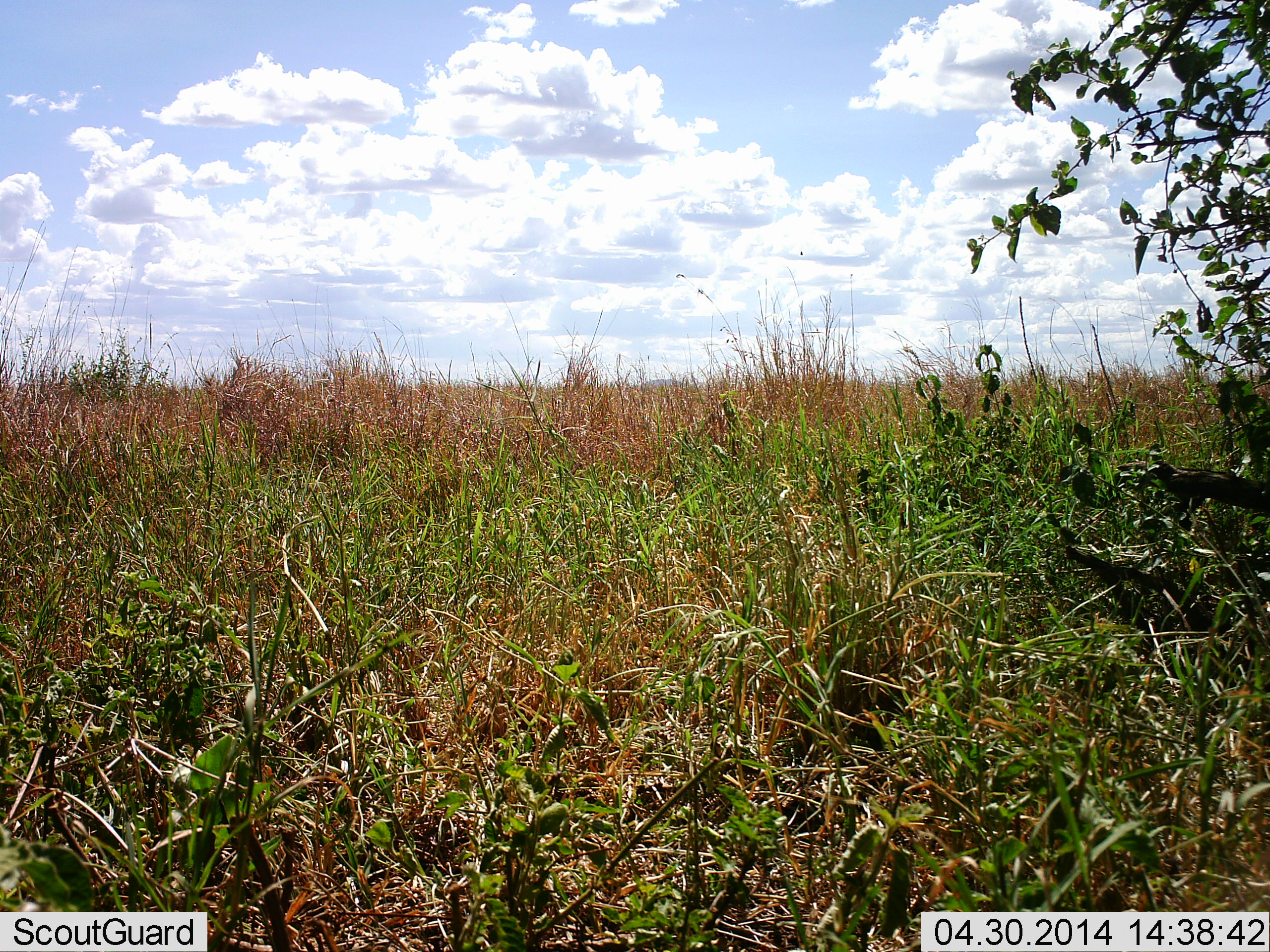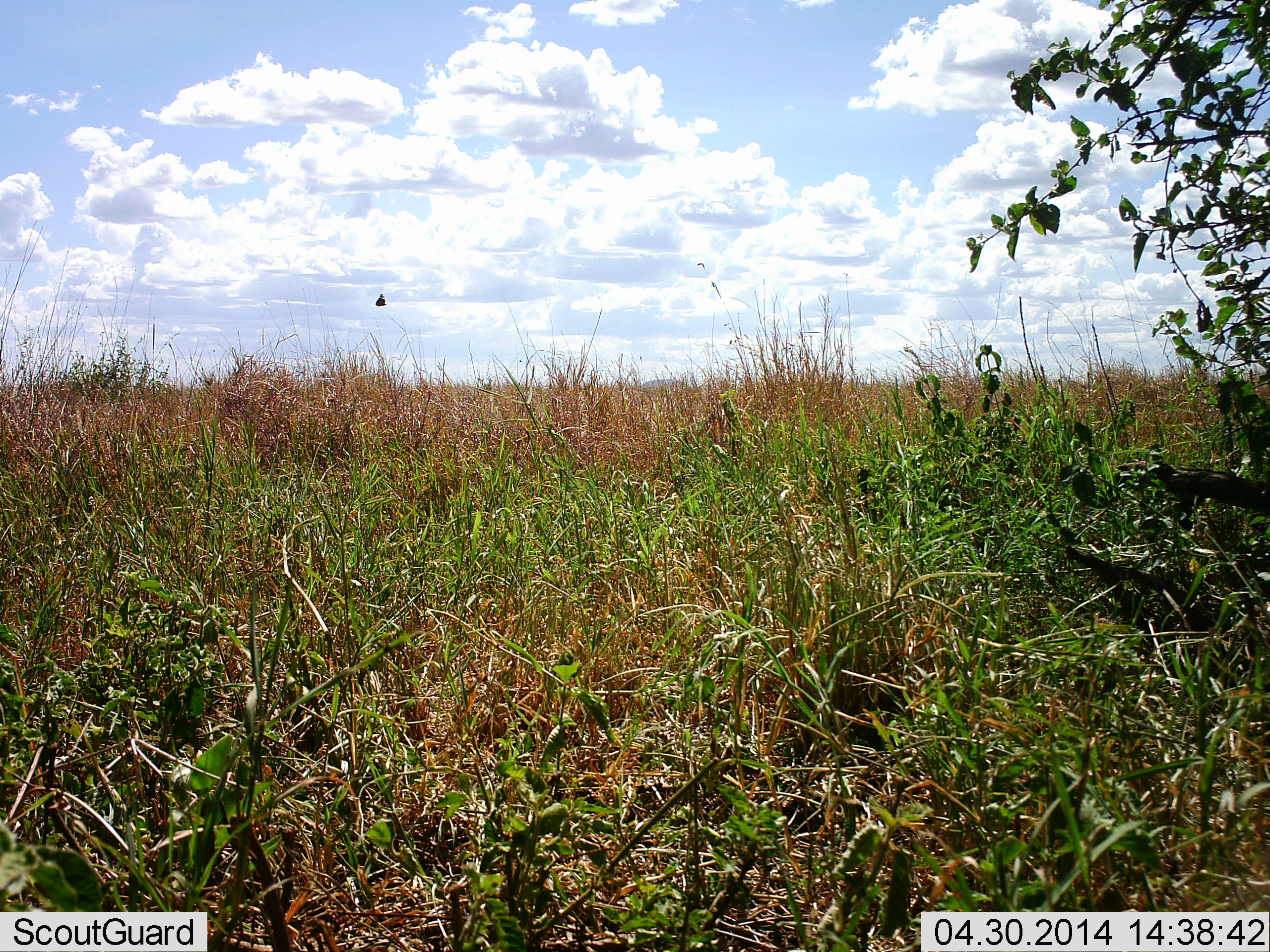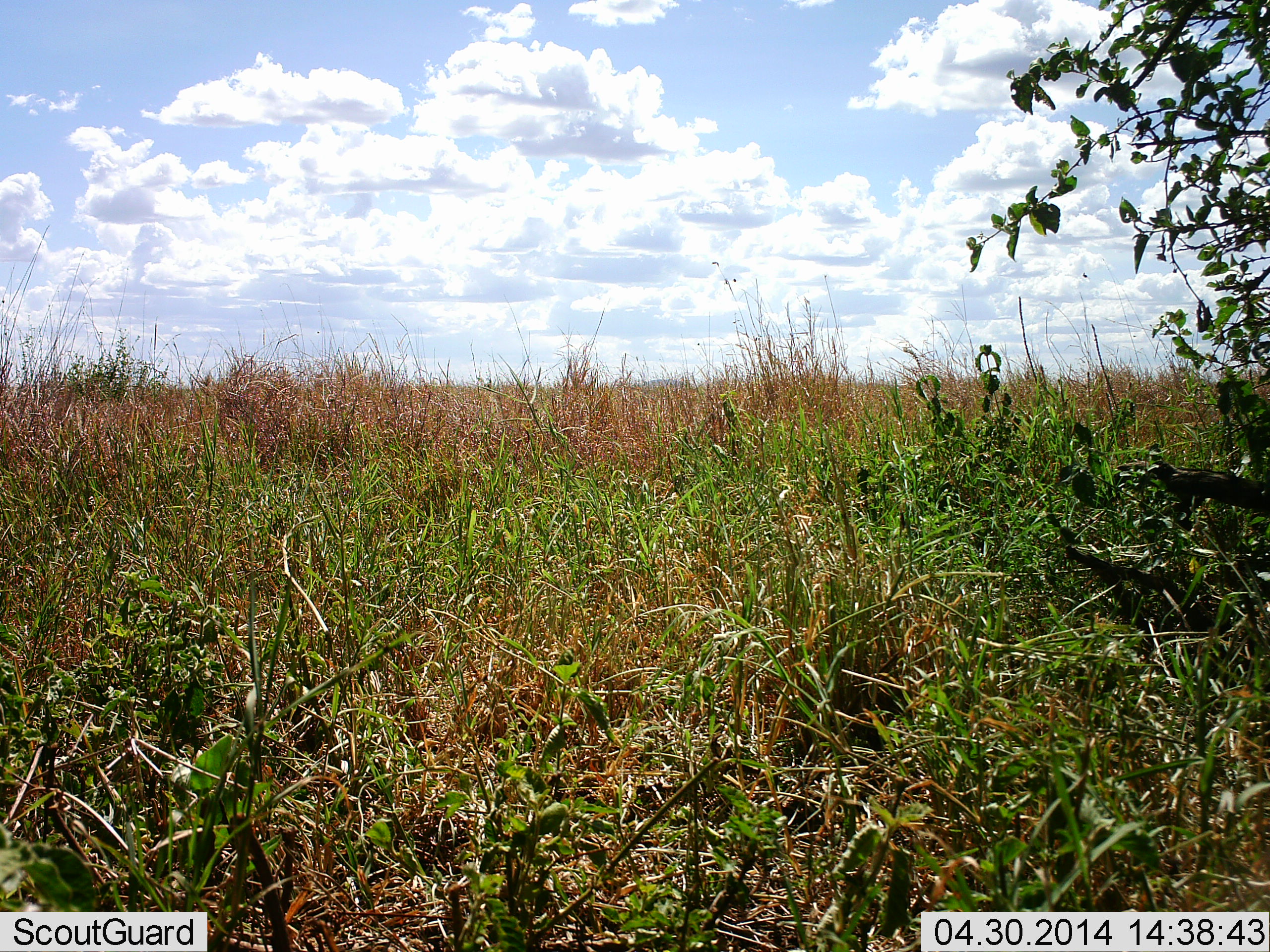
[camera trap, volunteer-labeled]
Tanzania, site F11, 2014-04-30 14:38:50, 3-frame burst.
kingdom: Animalia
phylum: Arthropoda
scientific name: Arthropoda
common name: arthropods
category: insectspider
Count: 1.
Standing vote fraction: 0%.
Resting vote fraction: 0%.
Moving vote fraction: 100%.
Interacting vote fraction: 0%.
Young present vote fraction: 0%.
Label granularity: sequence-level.